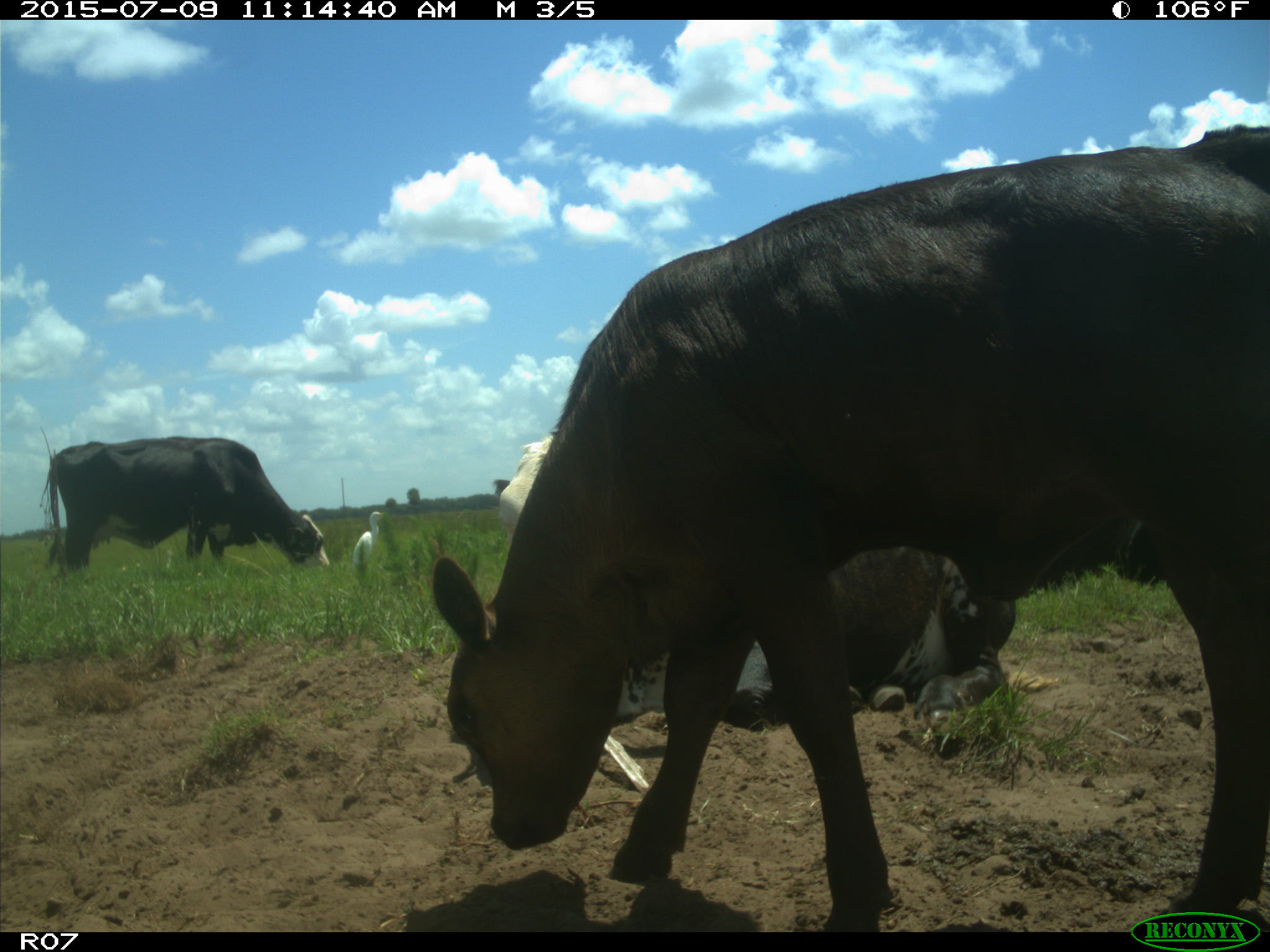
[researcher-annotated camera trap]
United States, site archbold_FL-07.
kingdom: Animalia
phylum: Chordata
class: Mammalia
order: Artiodactyla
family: Bovidae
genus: Bos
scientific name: Bos taurus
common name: domestic cow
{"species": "Bos taurus (domestic cow)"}